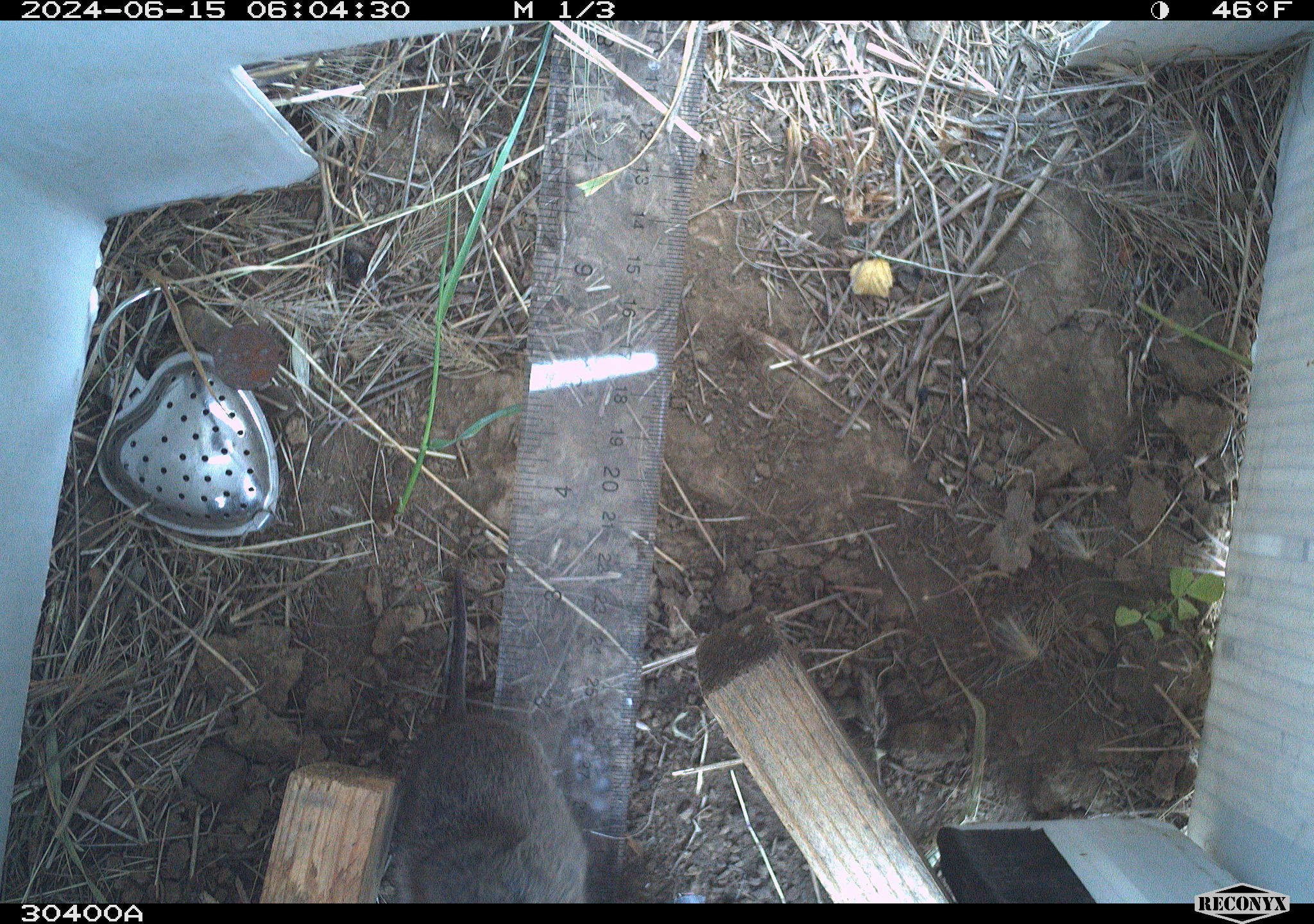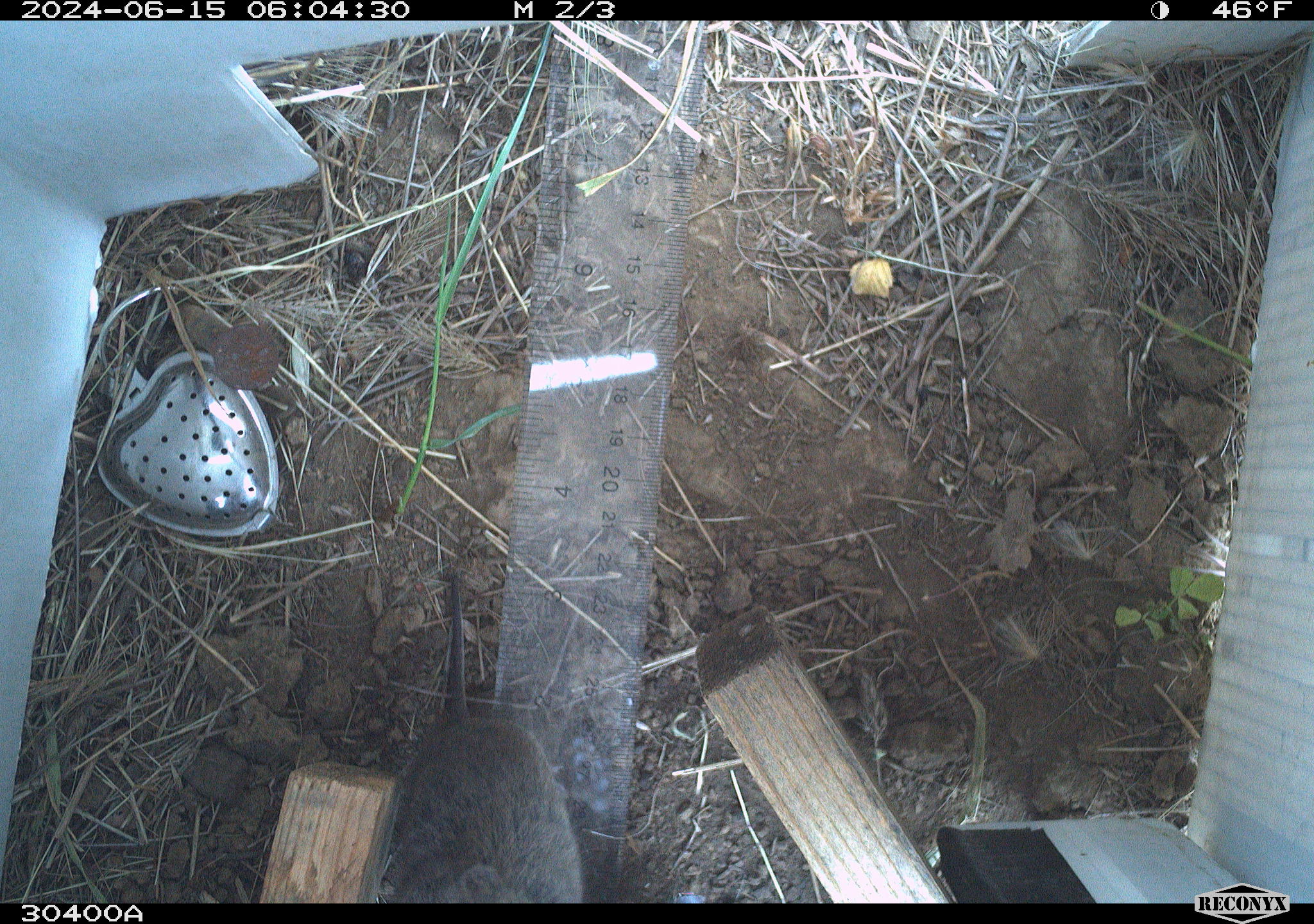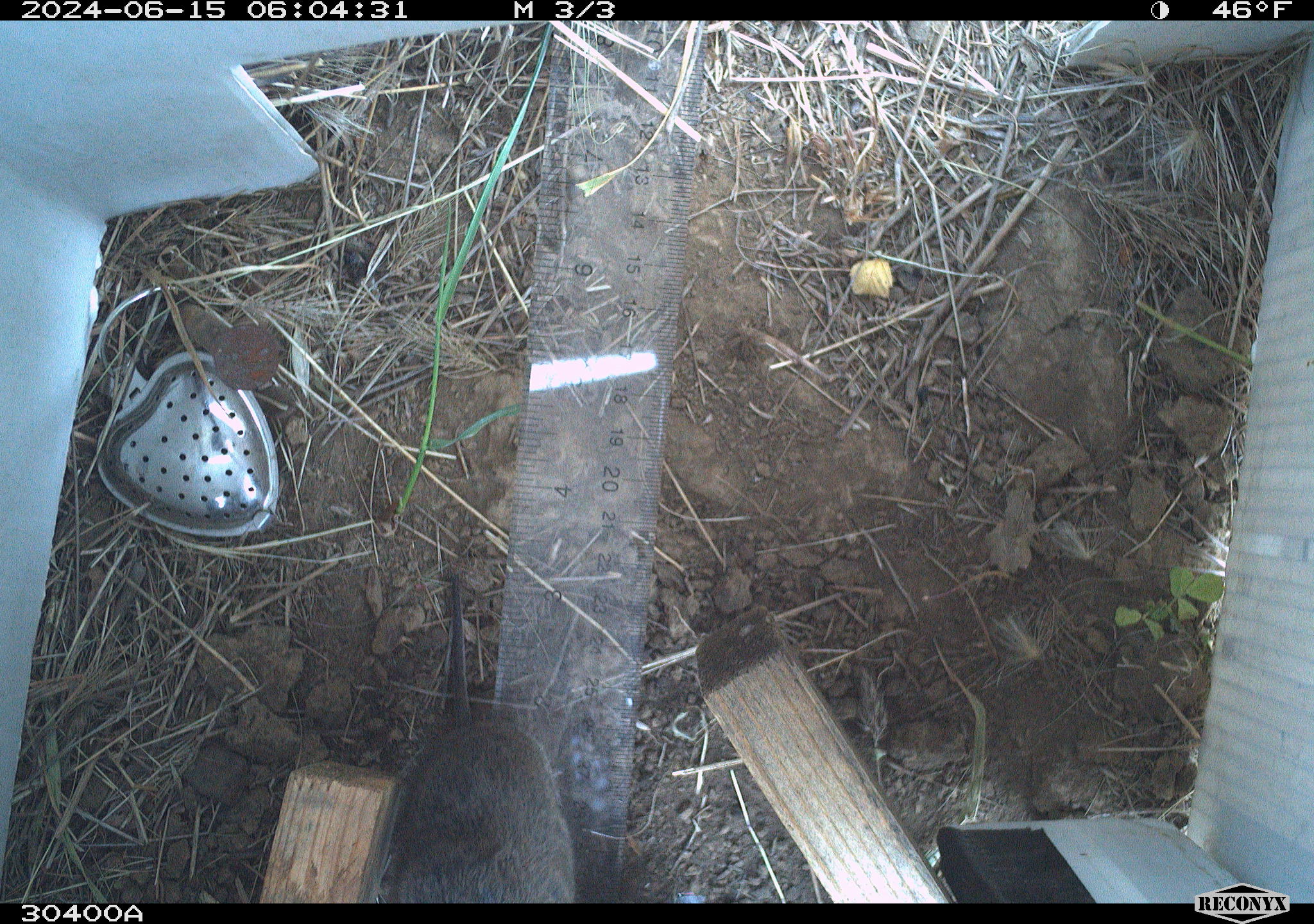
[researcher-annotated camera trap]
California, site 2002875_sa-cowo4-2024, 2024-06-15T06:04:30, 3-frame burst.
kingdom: Animalia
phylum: Chordata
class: Mammalia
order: Rodentia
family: Cricetidae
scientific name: Arvicolinae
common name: voles, lemmings, and muskrats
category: arvicolinae subfamily